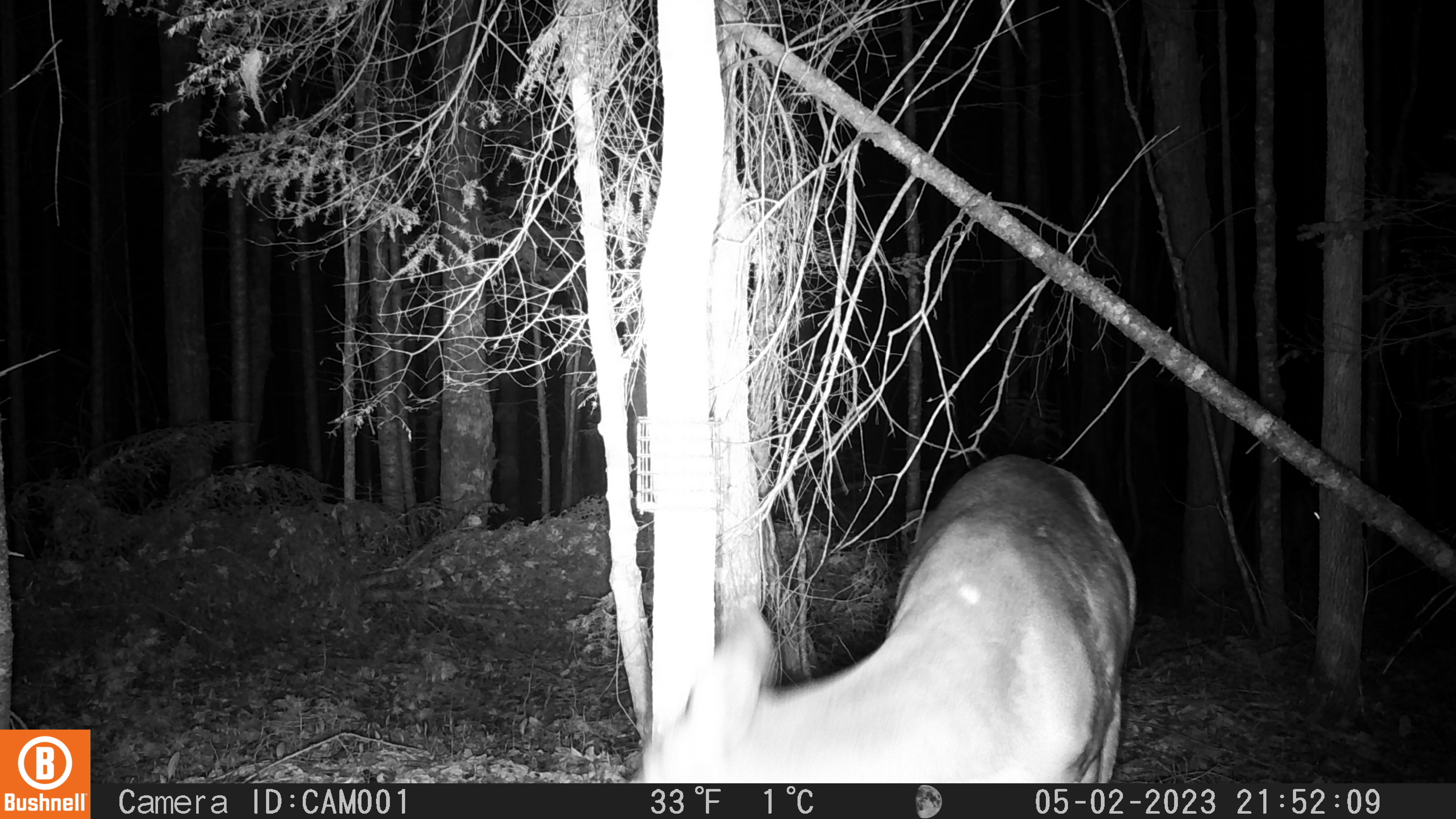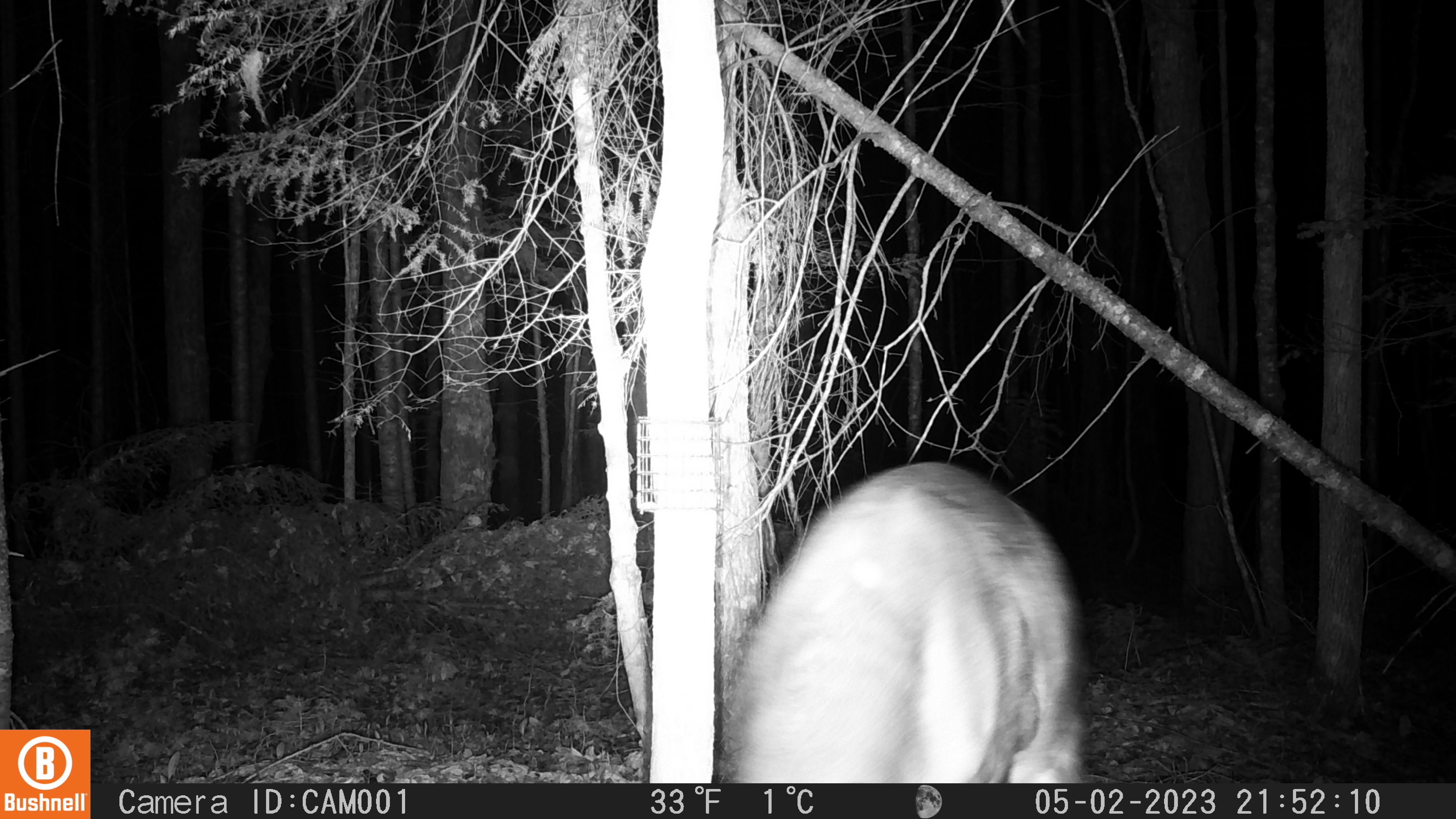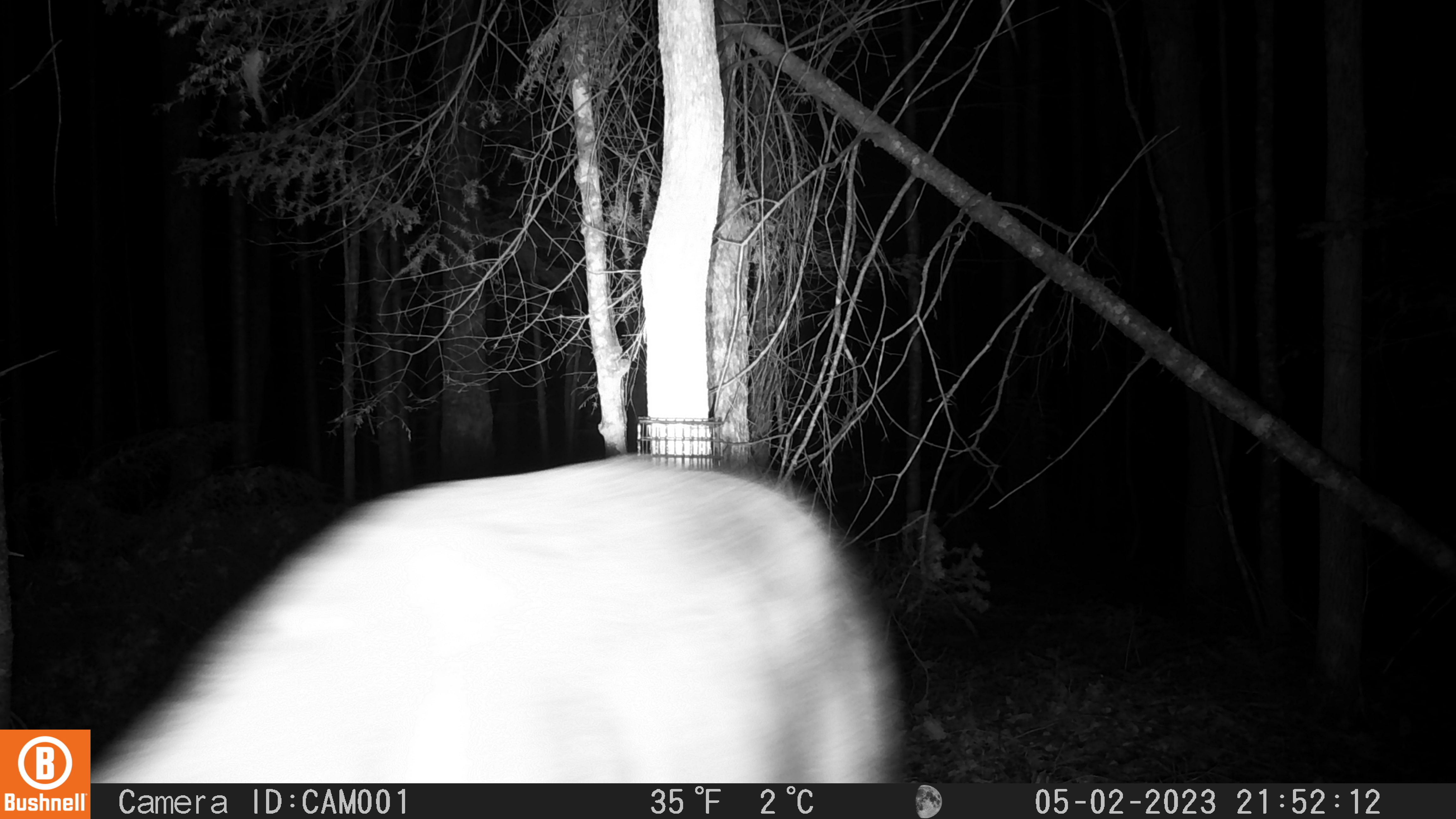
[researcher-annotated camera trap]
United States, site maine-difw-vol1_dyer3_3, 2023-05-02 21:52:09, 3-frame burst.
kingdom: Animalia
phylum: Chordata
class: Mammalia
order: Artiodactyla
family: Cervidae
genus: Odocoileus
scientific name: Odocoileus virginianus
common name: white-tailed deer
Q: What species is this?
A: White-tailed deer (Odocoileus virginianus).